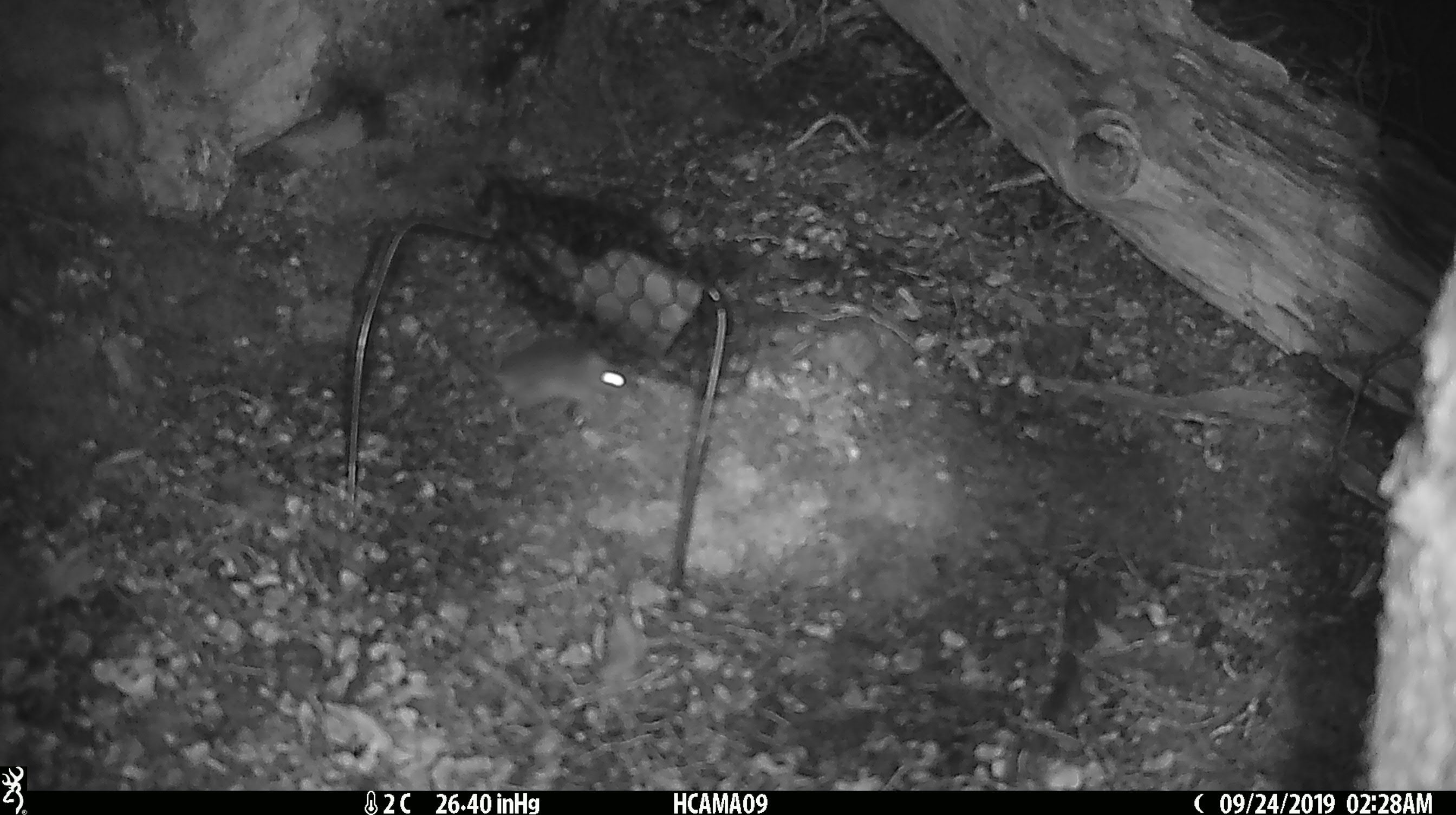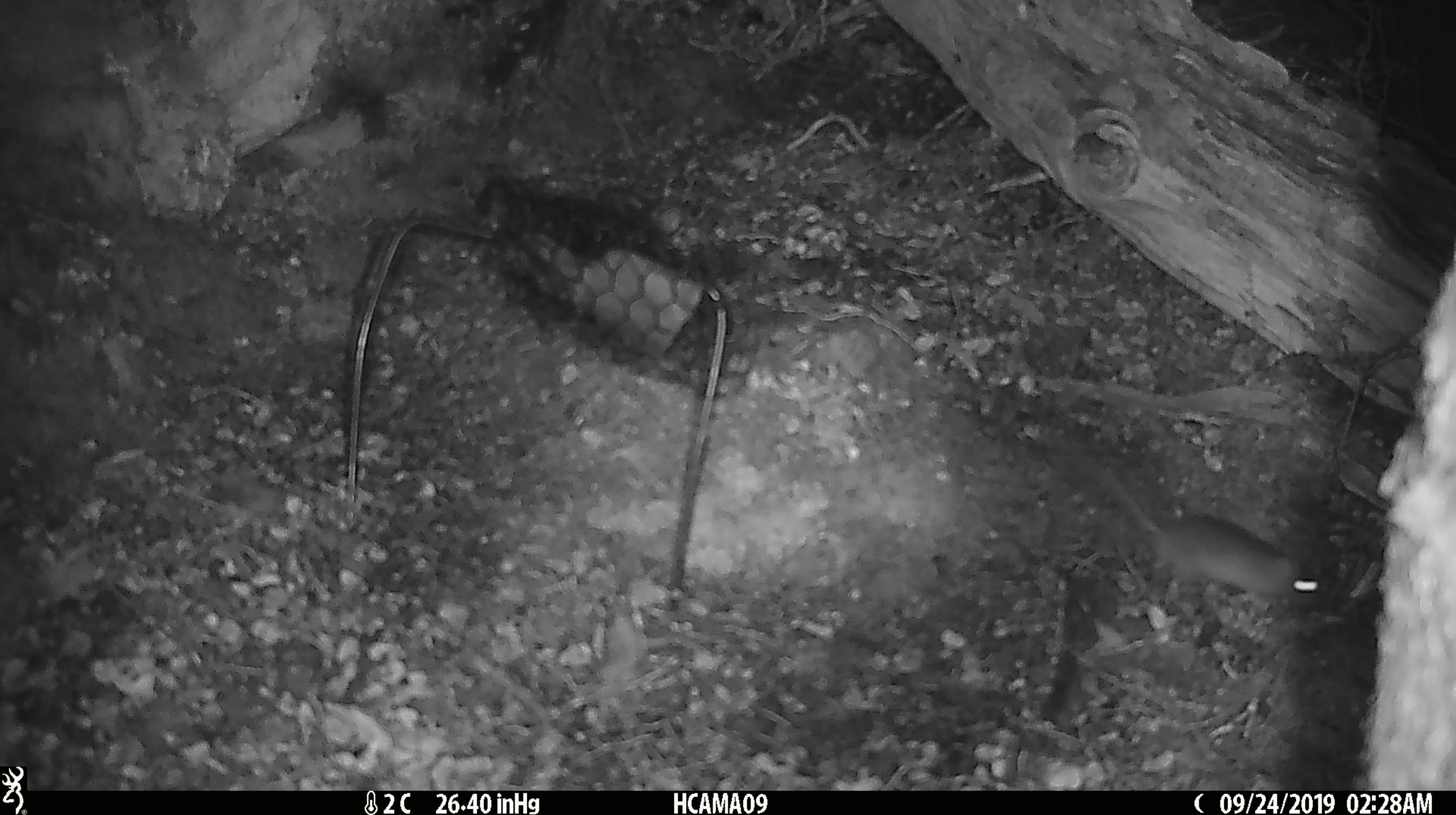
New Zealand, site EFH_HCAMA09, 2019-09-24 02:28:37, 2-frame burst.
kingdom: Animalia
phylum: Chordata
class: Mammalia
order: Rodentia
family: Muridae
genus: Mus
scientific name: Mus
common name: mouse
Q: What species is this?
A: Mouse (Mus).